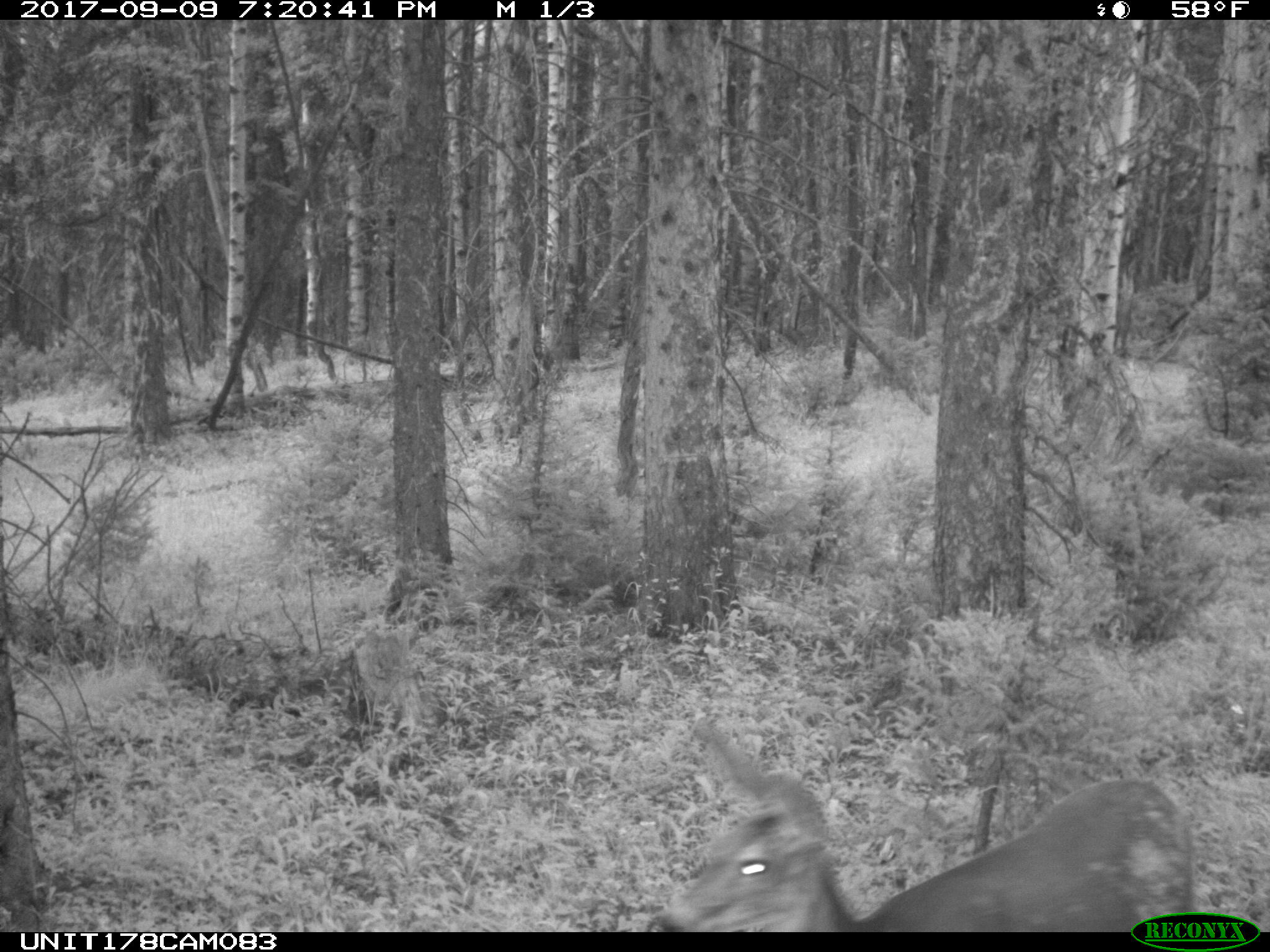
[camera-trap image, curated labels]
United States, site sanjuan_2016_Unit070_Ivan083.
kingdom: Animalia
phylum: Chordata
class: Mammalia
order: Artiodactyla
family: Cervidae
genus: Odocoileus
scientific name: Odocoileus hemionus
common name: mule deer